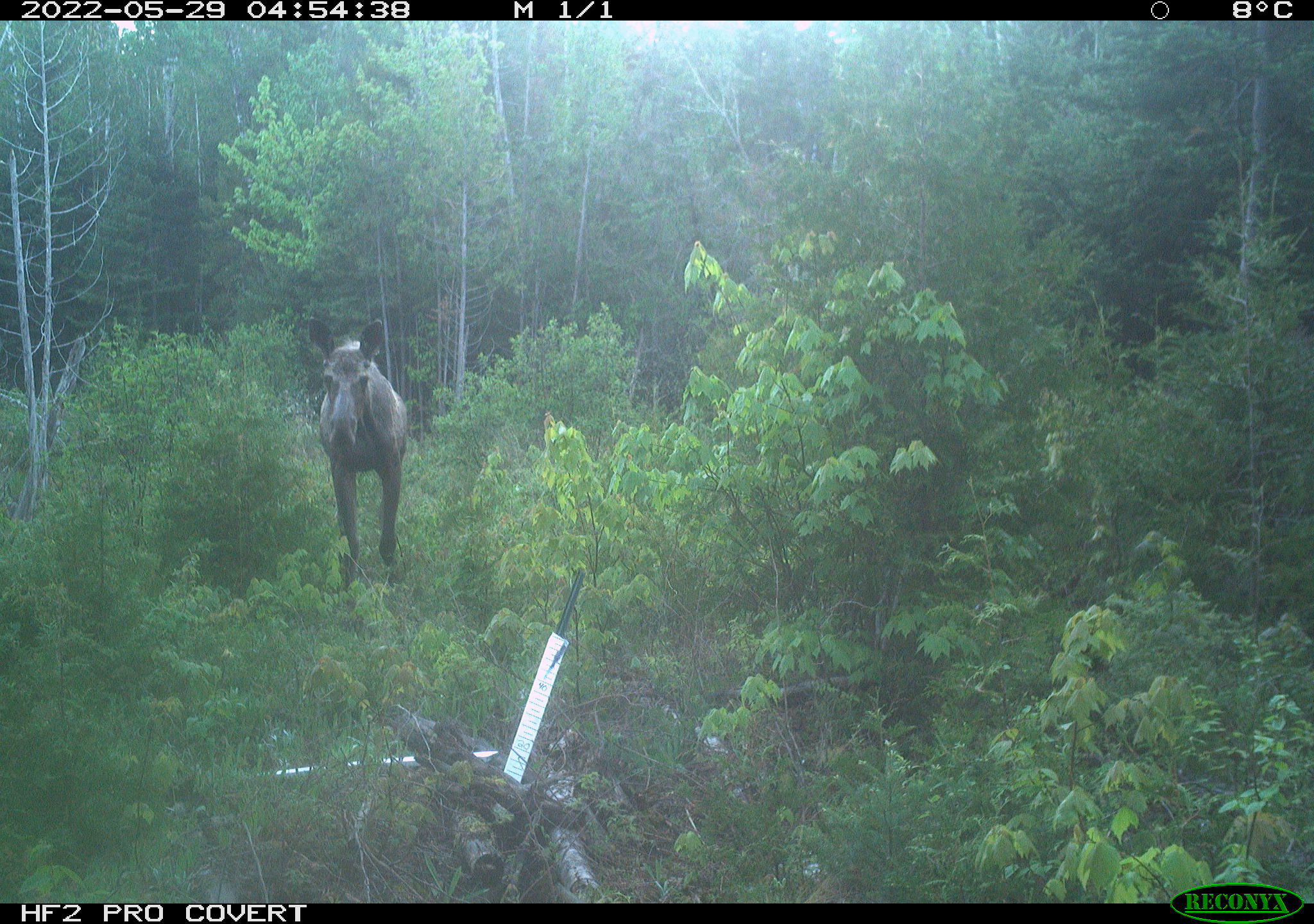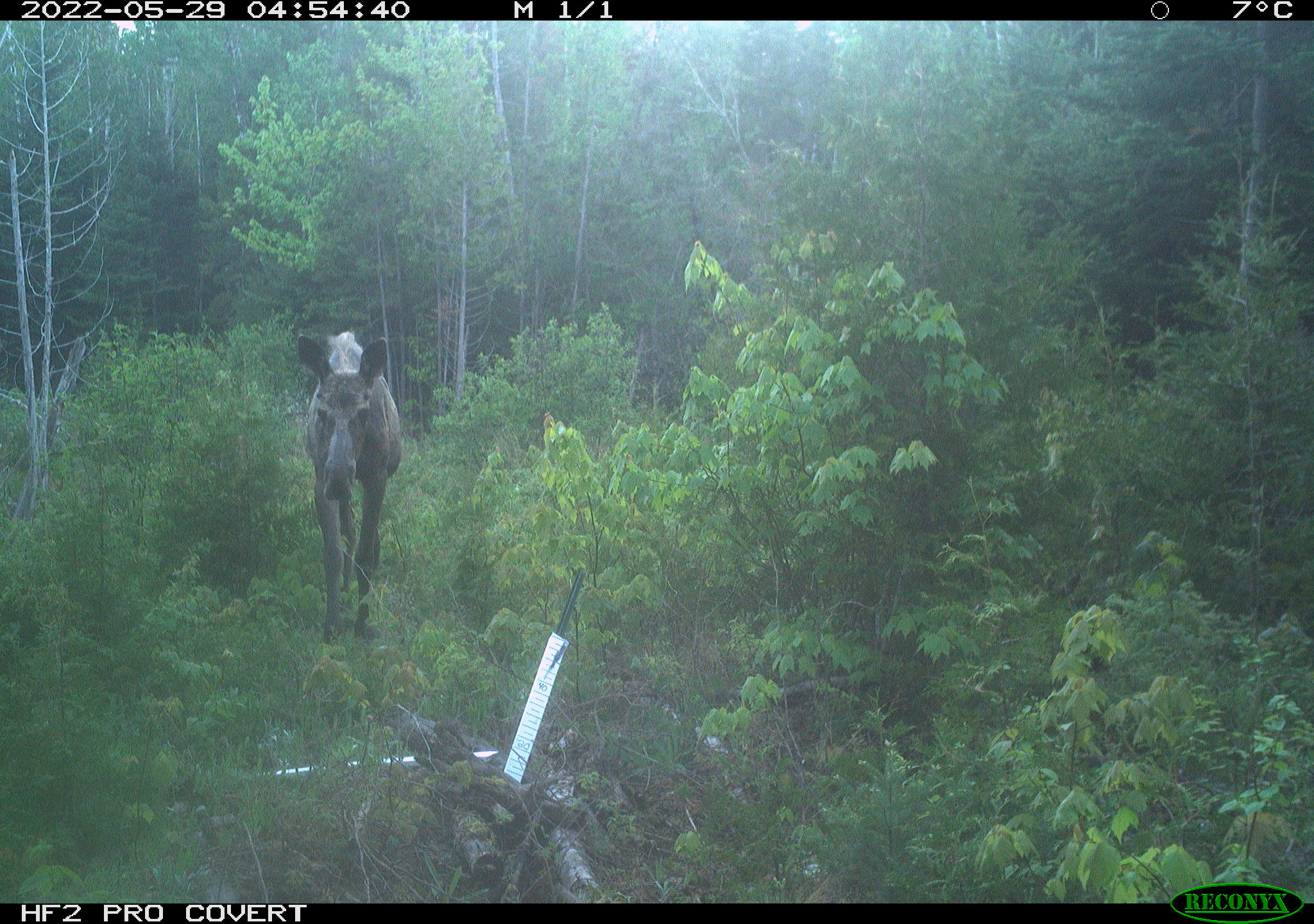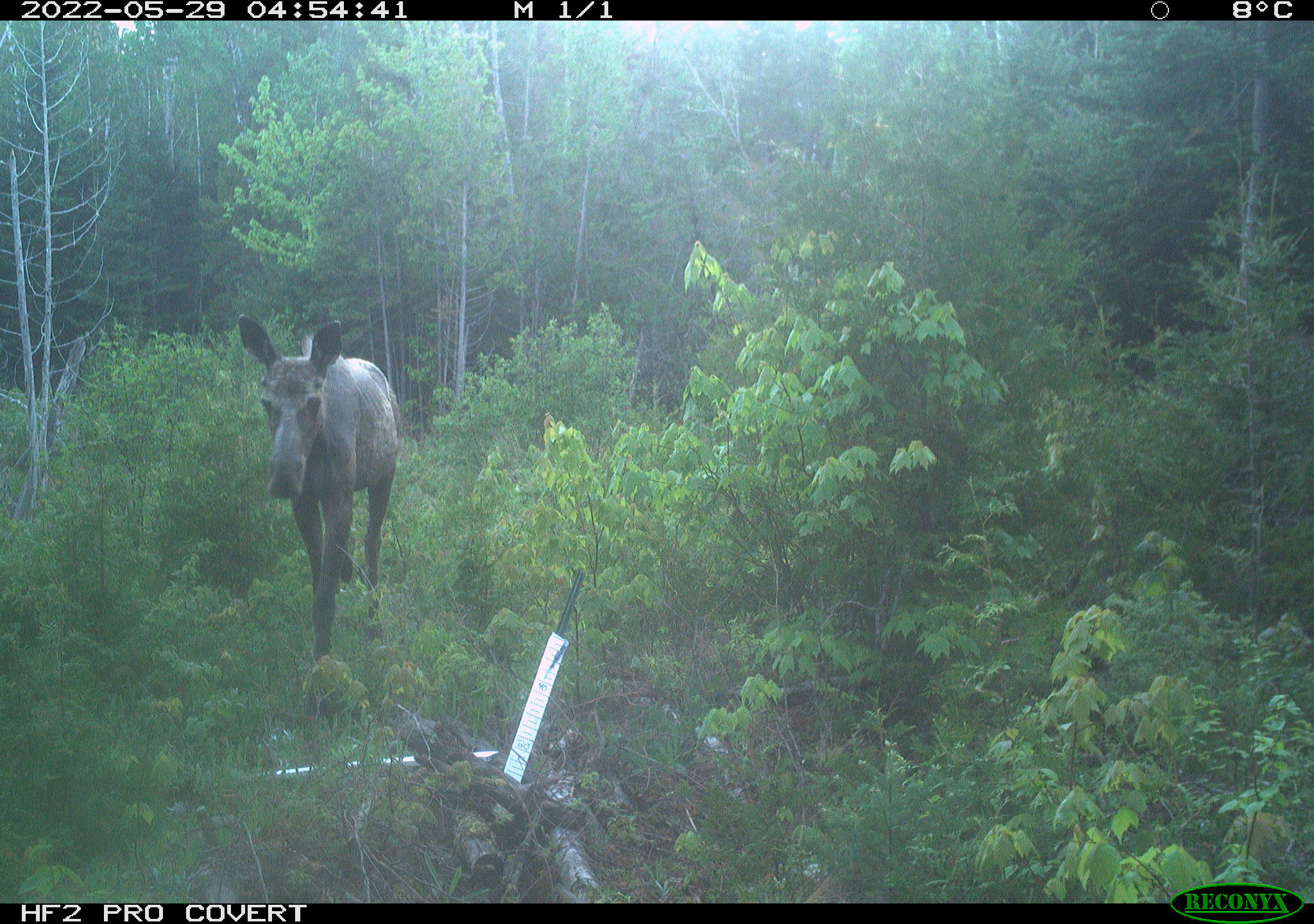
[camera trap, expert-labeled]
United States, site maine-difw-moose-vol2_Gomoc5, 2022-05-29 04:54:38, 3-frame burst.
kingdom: Animalia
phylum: Chordata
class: Mammalia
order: Artiodactyla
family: Cervidae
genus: Alces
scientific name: Alces alces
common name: moose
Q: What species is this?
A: Moose (Alces alces).